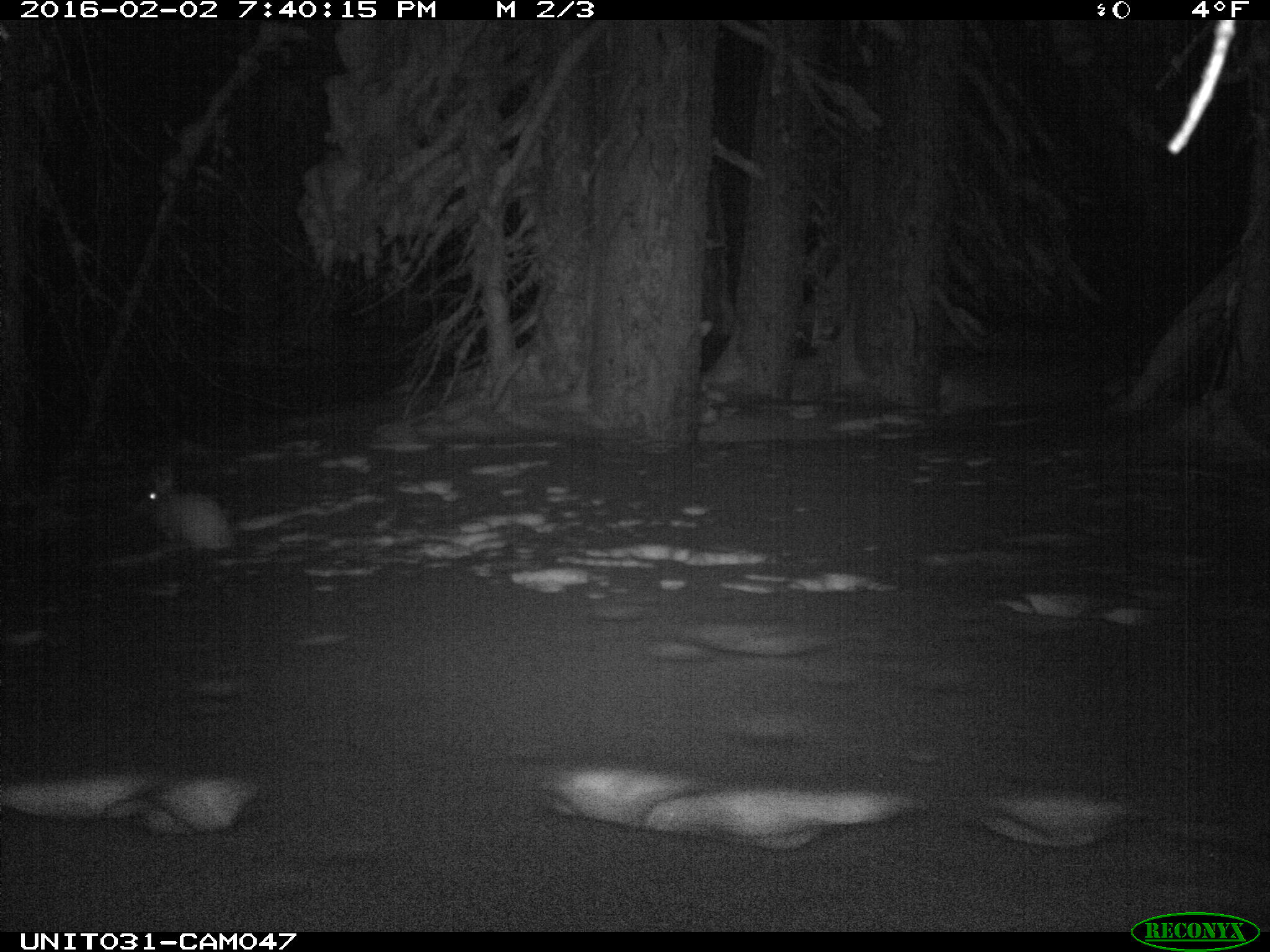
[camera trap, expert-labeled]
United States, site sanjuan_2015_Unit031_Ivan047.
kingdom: Animalia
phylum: Chordata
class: Mammalia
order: Lagomorpha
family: Leporidae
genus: Lepus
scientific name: Lepus americanus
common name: snowshoe hare